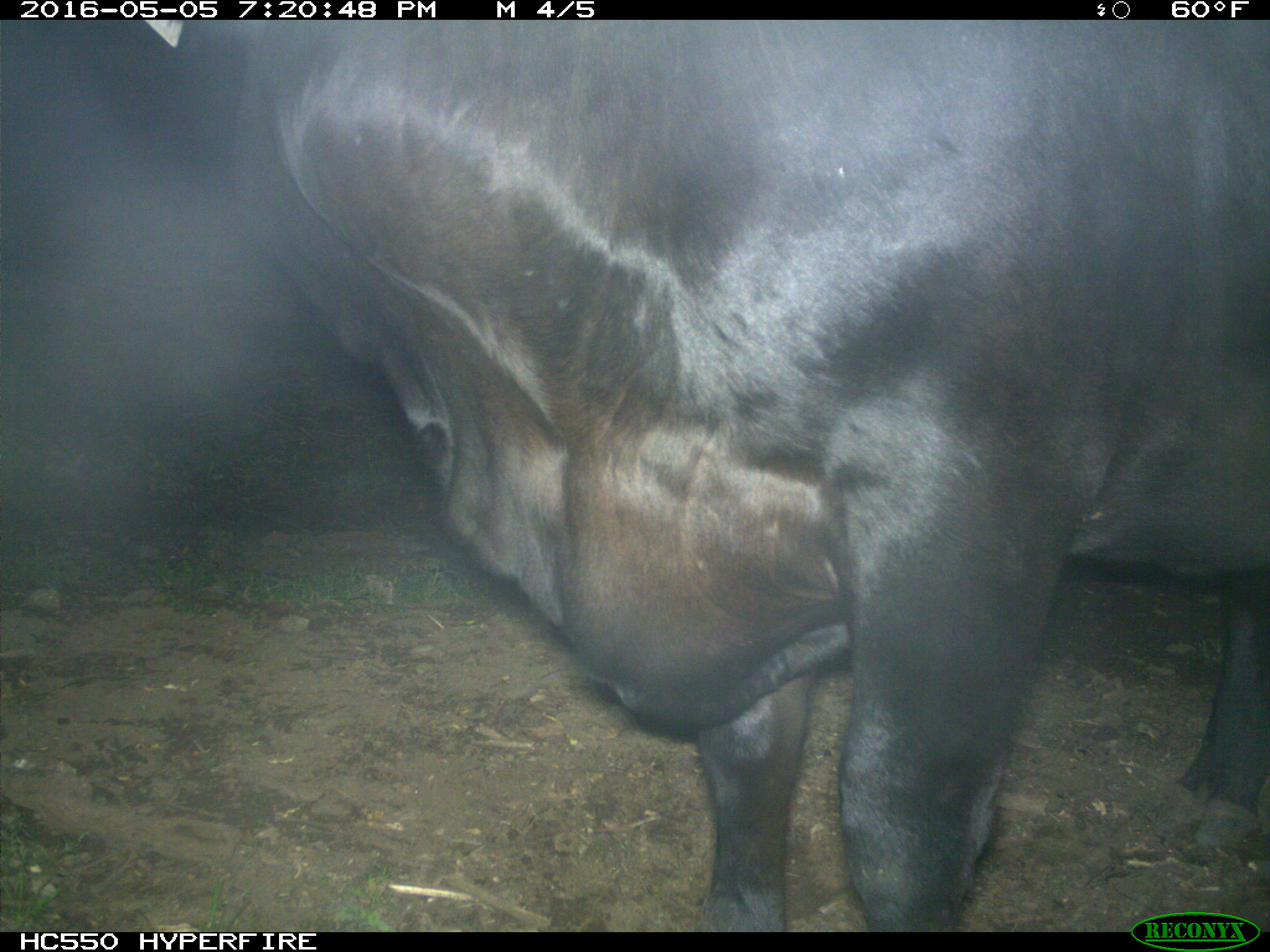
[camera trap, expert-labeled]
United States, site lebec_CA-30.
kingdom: Animalia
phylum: Chordata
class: Mammalia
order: Artiodactyla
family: Bovidae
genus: Bos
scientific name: Bos taurus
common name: domestic cow